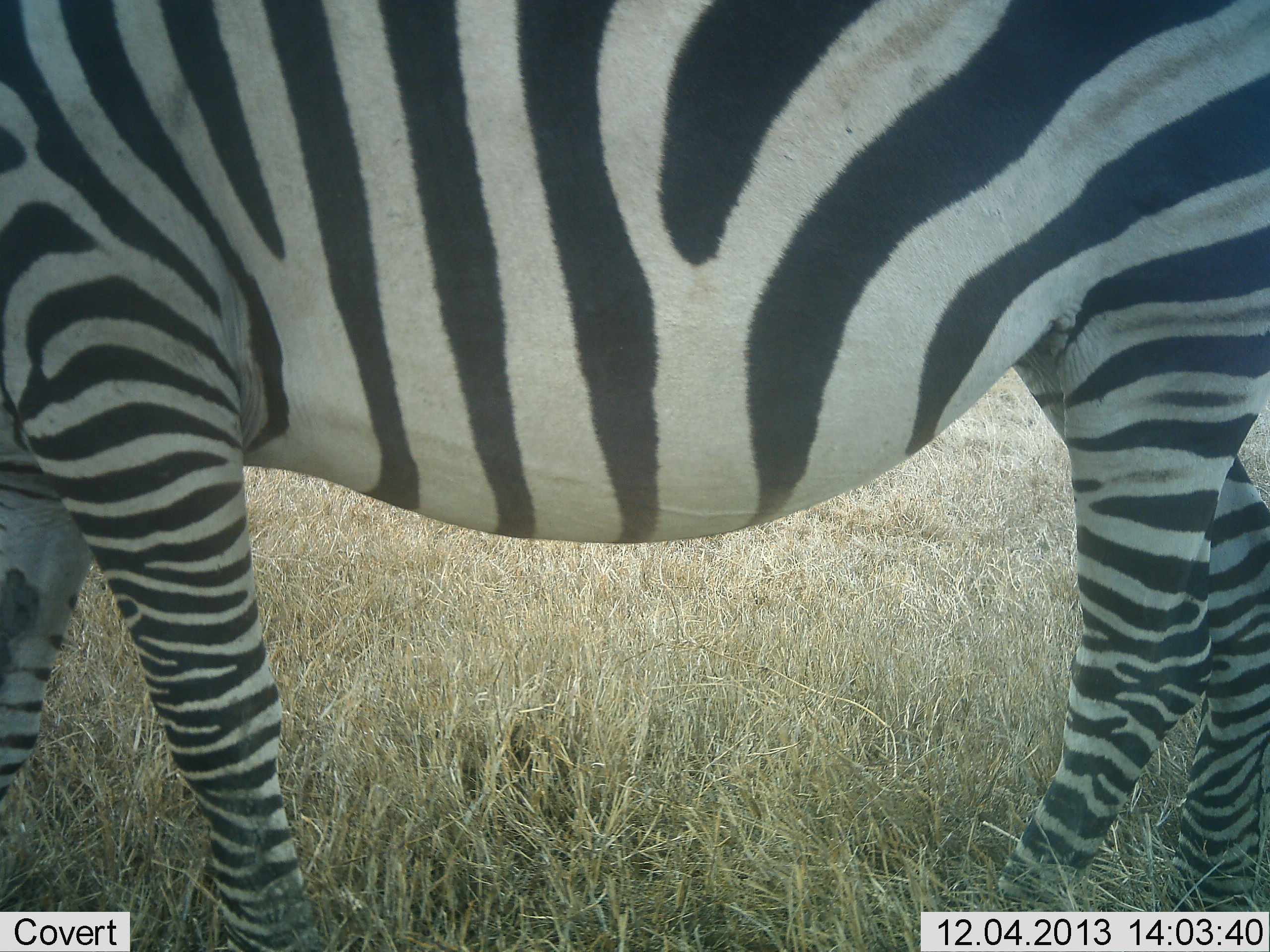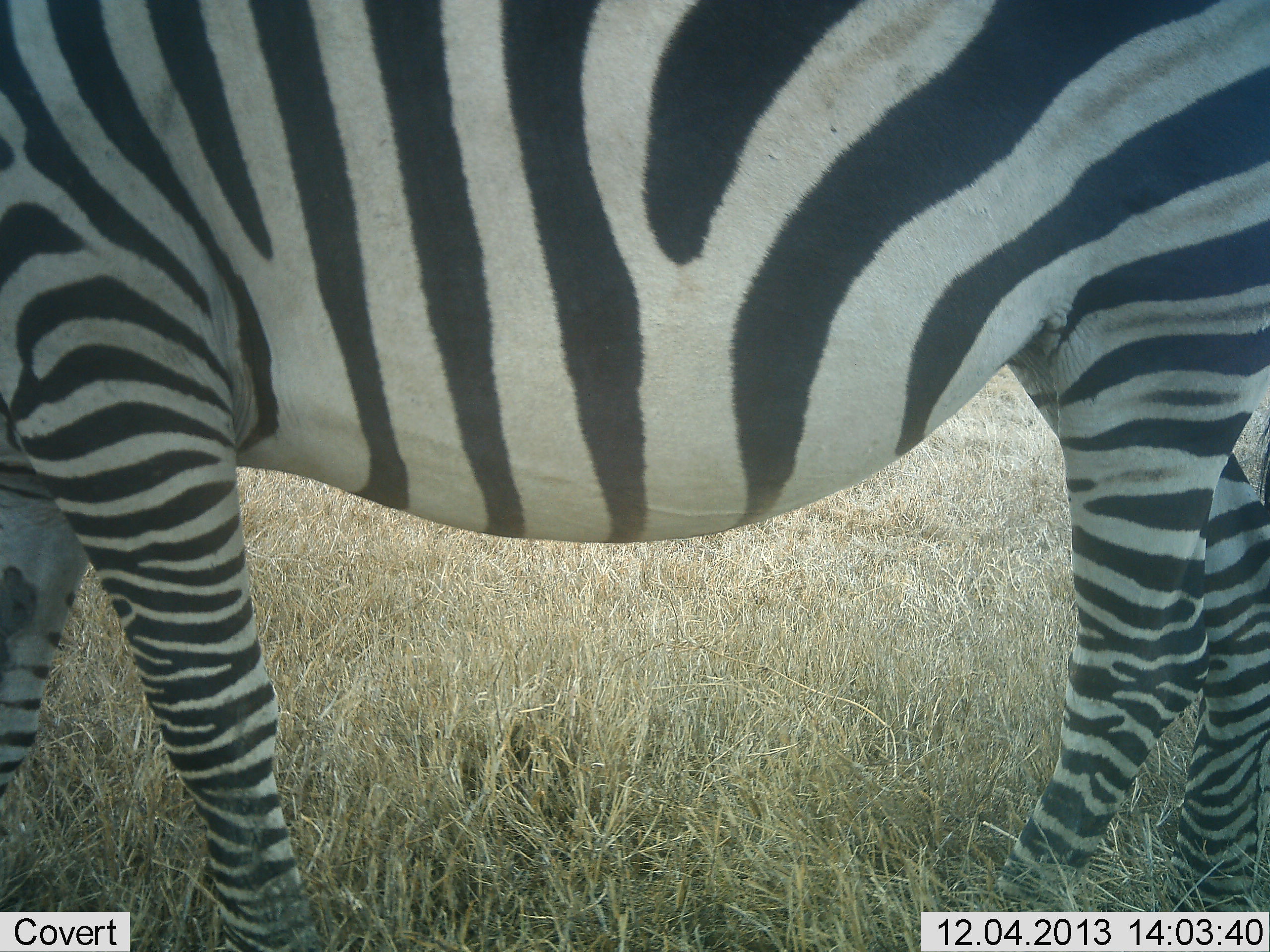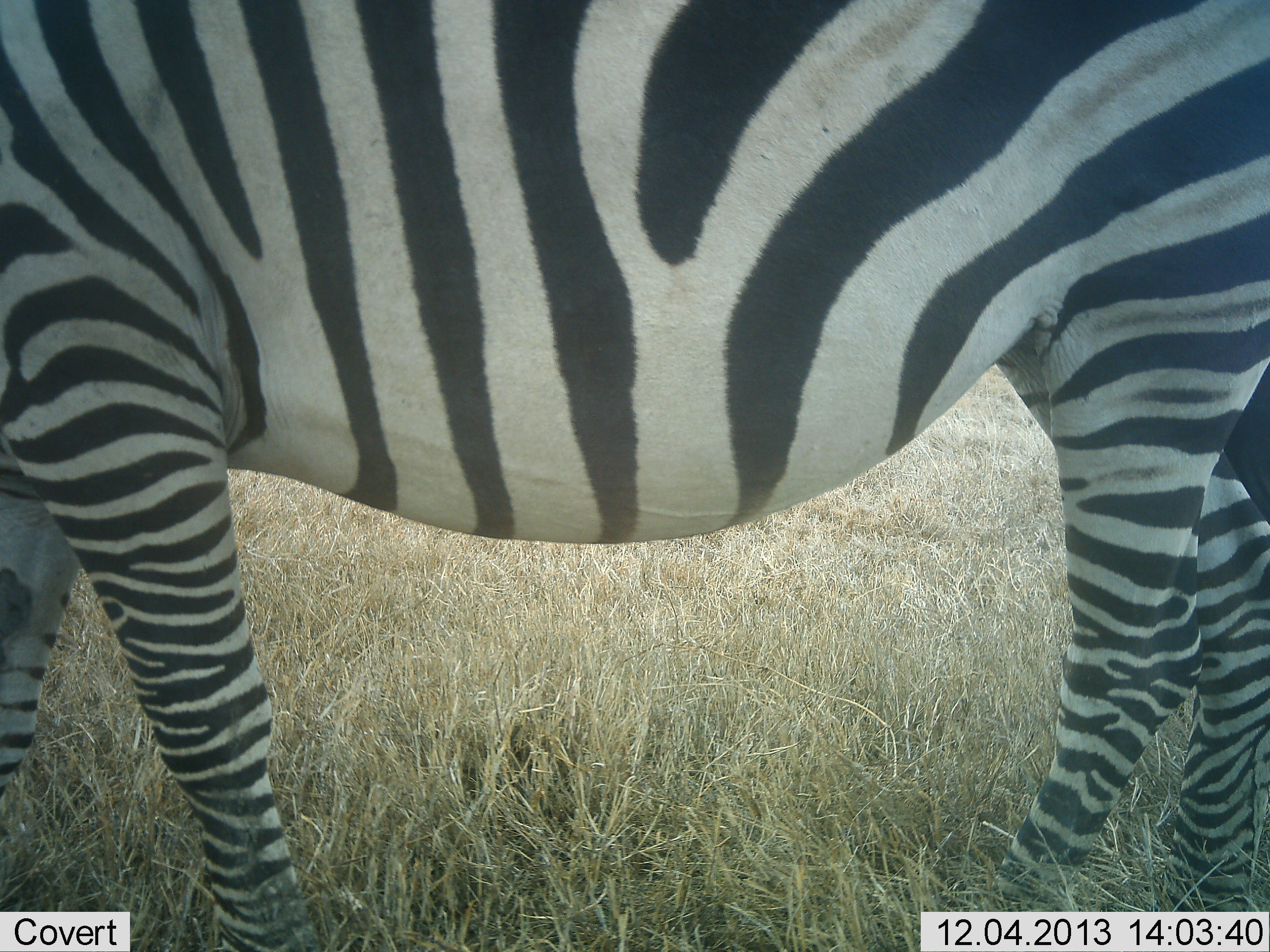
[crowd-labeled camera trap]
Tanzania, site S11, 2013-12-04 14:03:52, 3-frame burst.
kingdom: Animalia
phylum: Chordata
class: Mammalia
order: Perissodactyla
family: Equidae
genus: Equus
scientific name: Equus quagga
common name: plains zebra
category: zebra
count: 1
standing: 100%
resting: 10%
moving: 0%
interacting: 0%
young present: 0%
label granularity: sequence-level